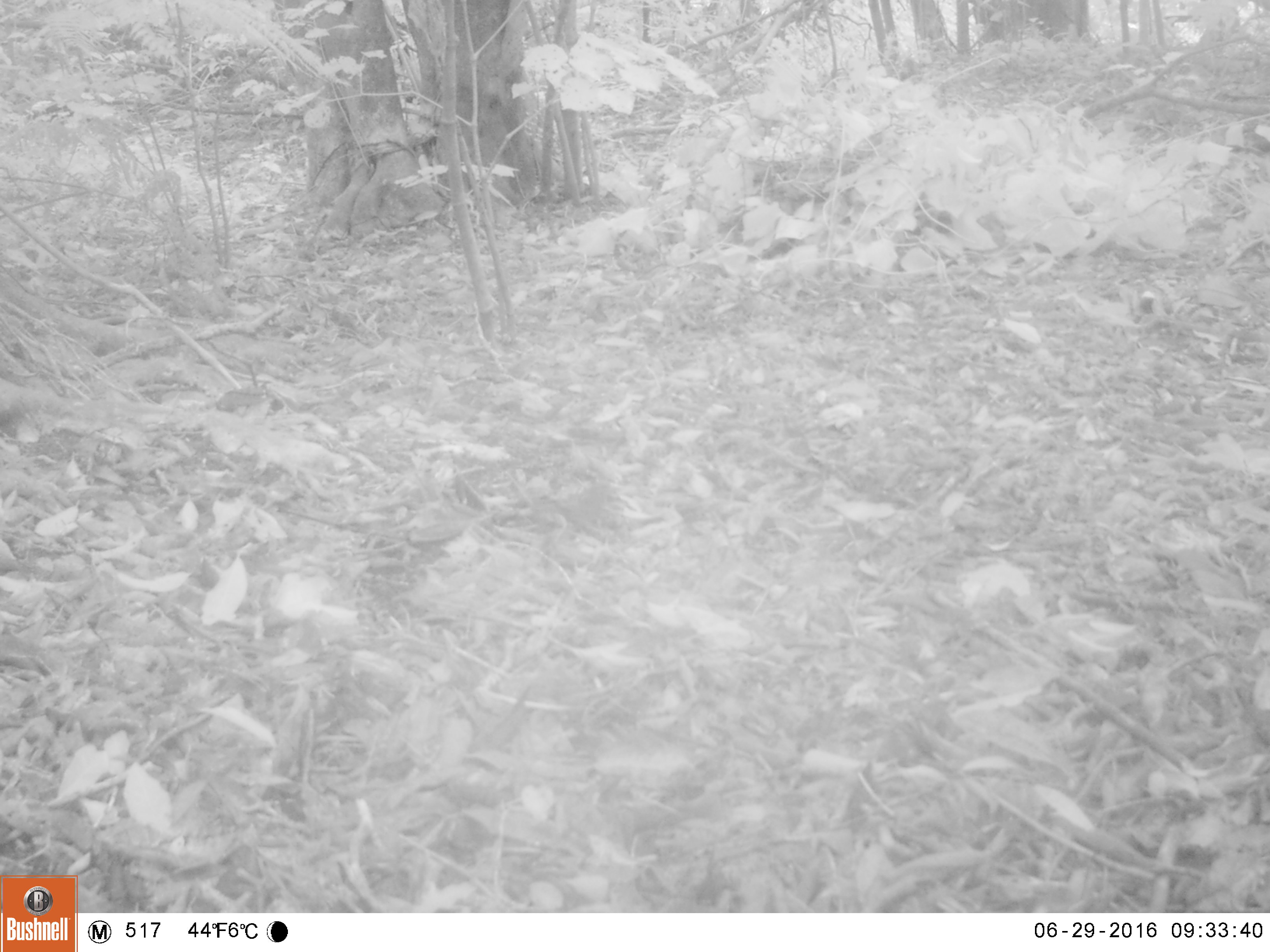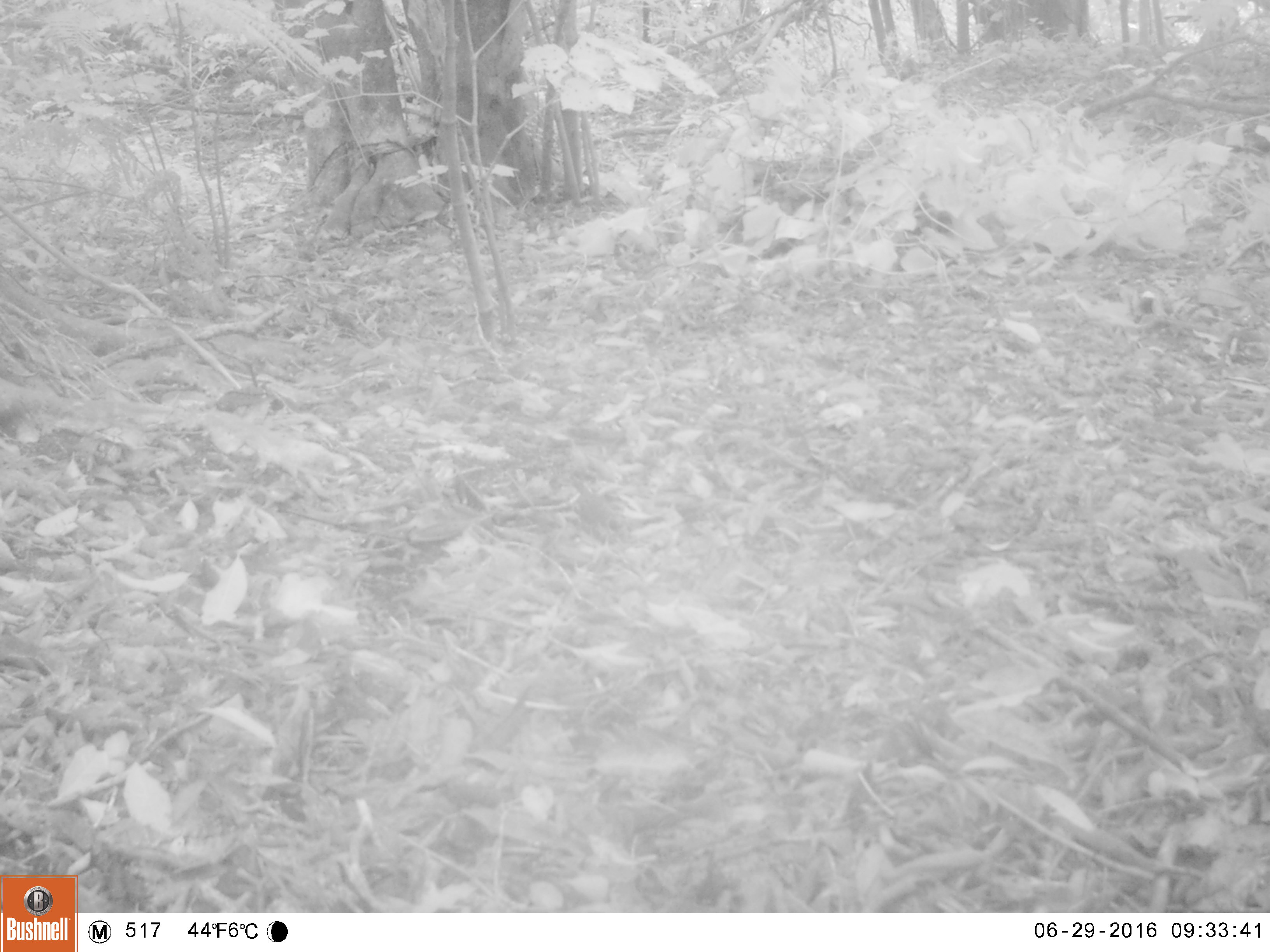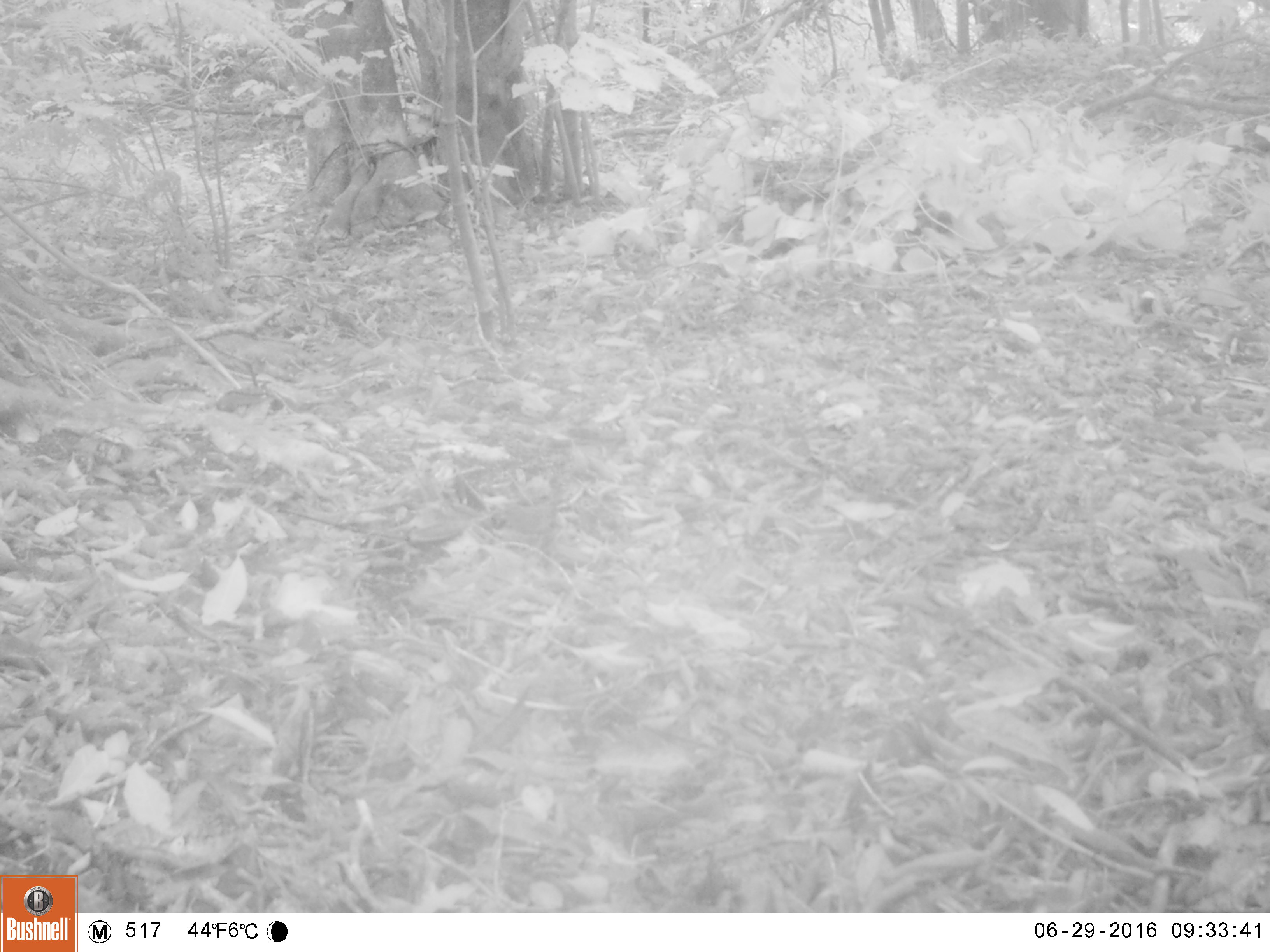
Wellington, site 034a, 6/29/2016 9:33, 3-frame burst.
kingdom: Animalia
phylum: Chordata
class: Aves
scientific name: Aves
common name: bird